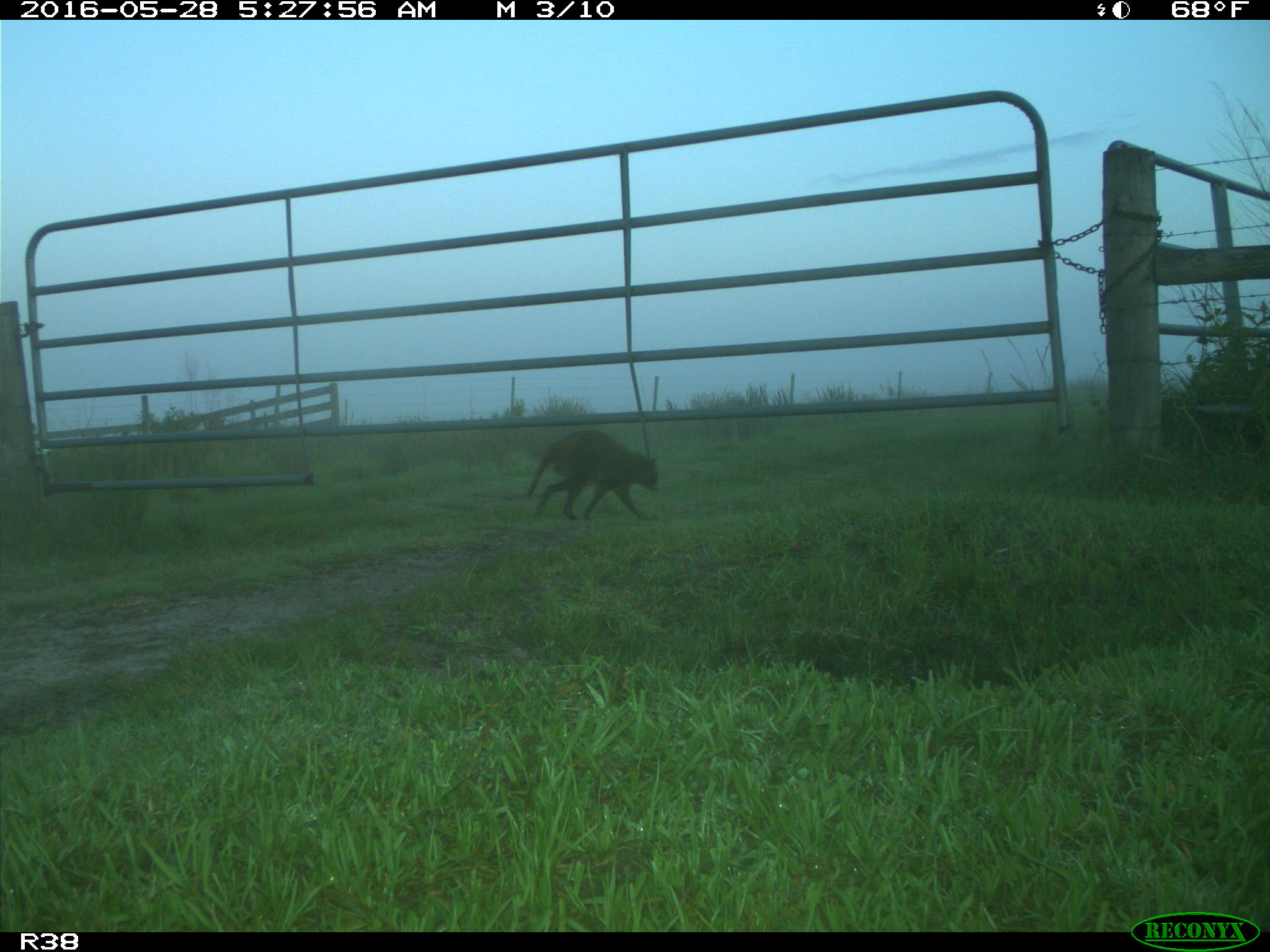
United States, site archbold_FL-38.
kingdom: Animalia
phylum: Chordata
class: Mammalia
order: Carnivora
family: Procyonidae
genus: Procyon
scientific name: Procyon lotor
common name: common raccoon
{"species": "Procyon lotor (common raccoon)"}